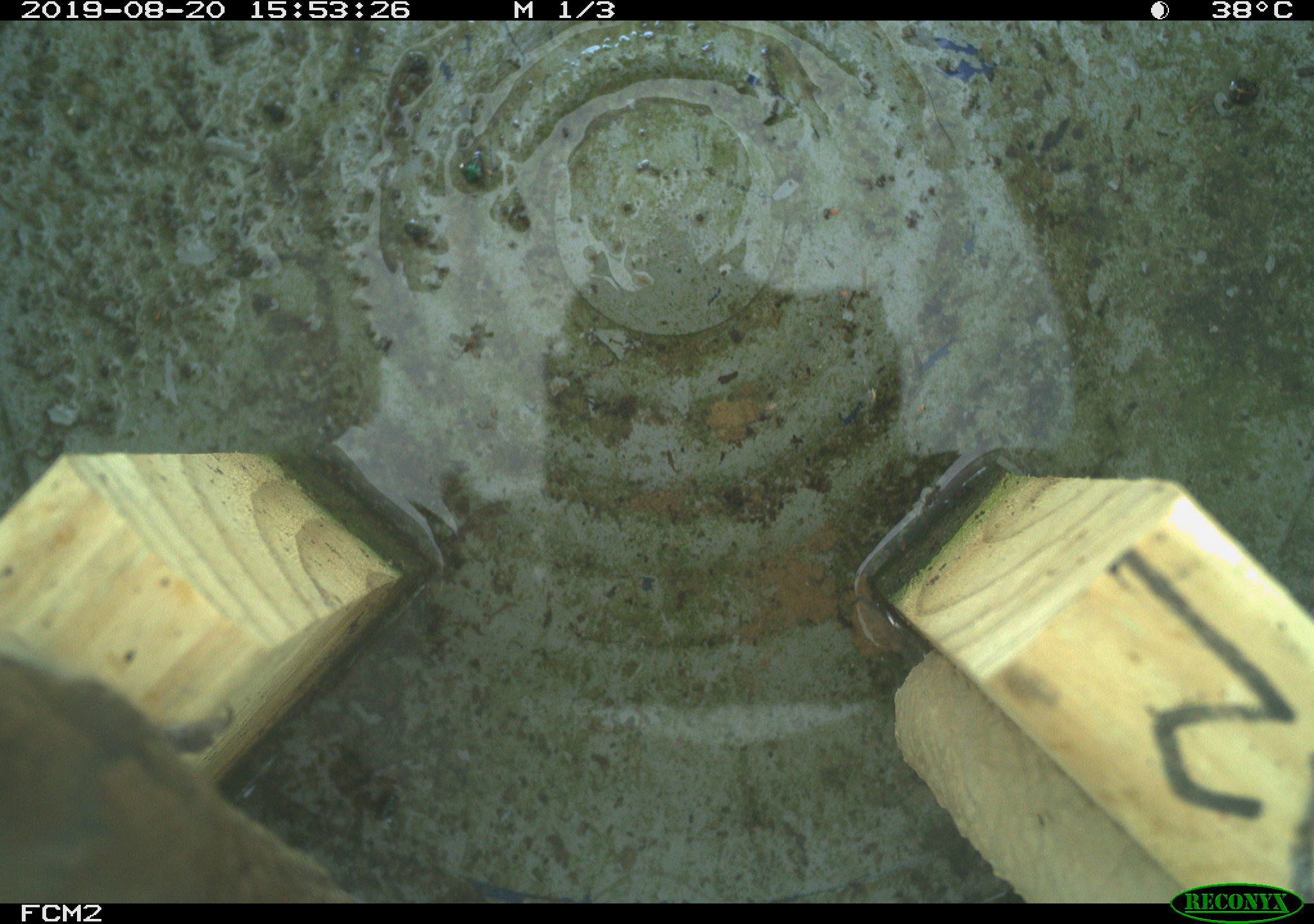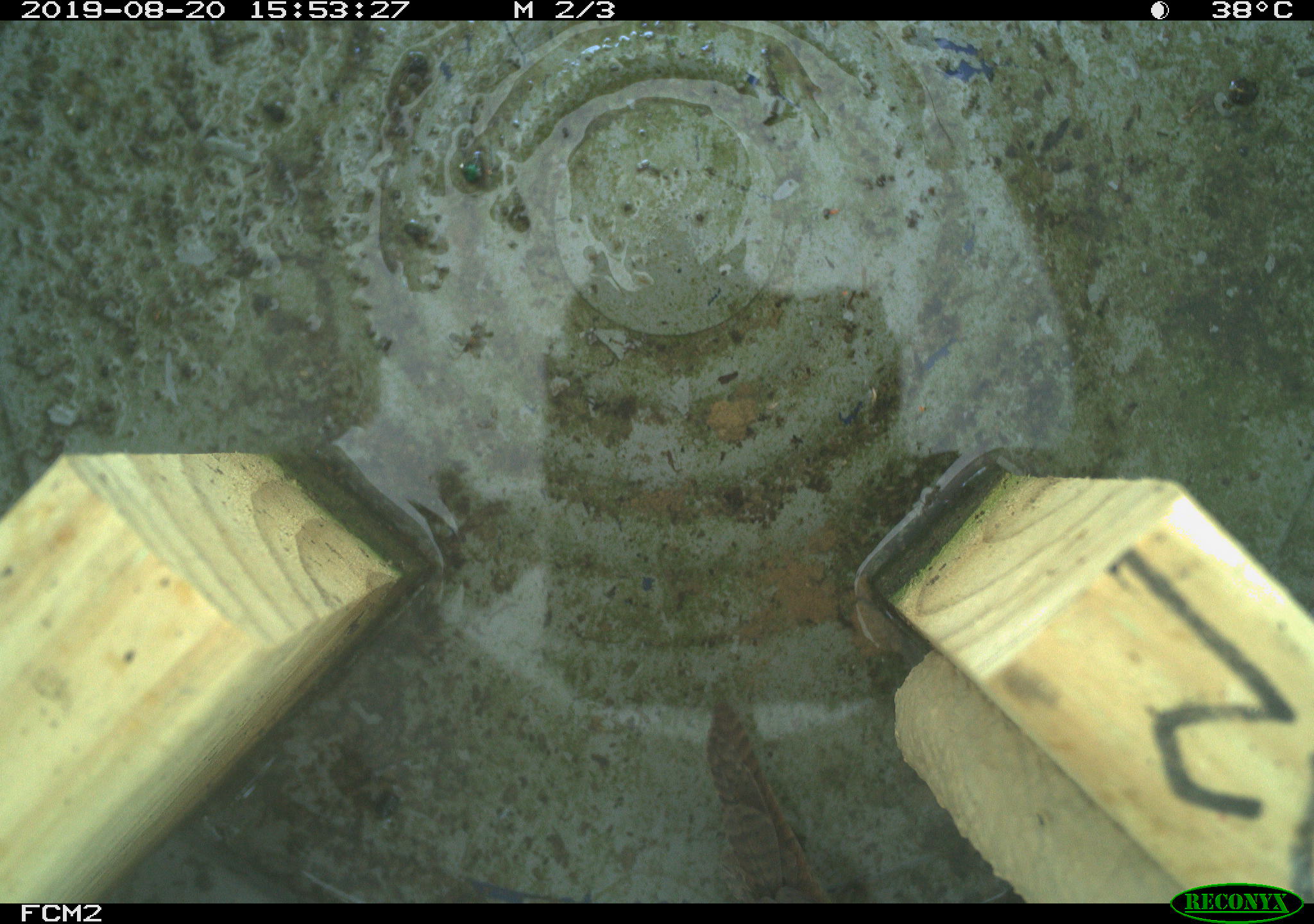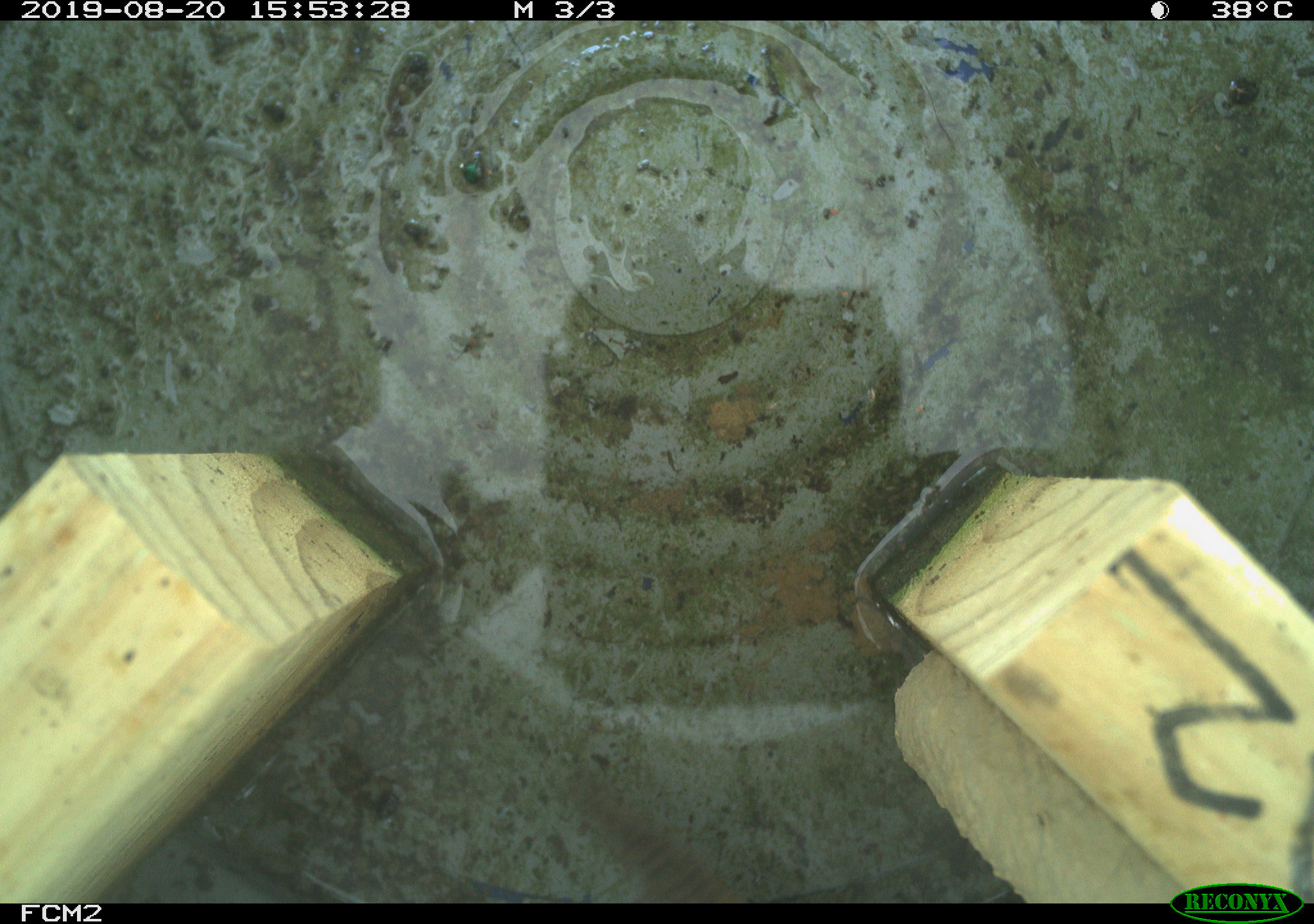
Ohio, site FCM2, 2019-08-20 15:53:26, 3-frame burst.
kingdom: Animalia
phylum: Chordata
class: Aves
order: Passeriformes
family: Troglodytidae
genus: Troglodytes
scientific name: Troglodytes aedon aedon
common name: northern house wren